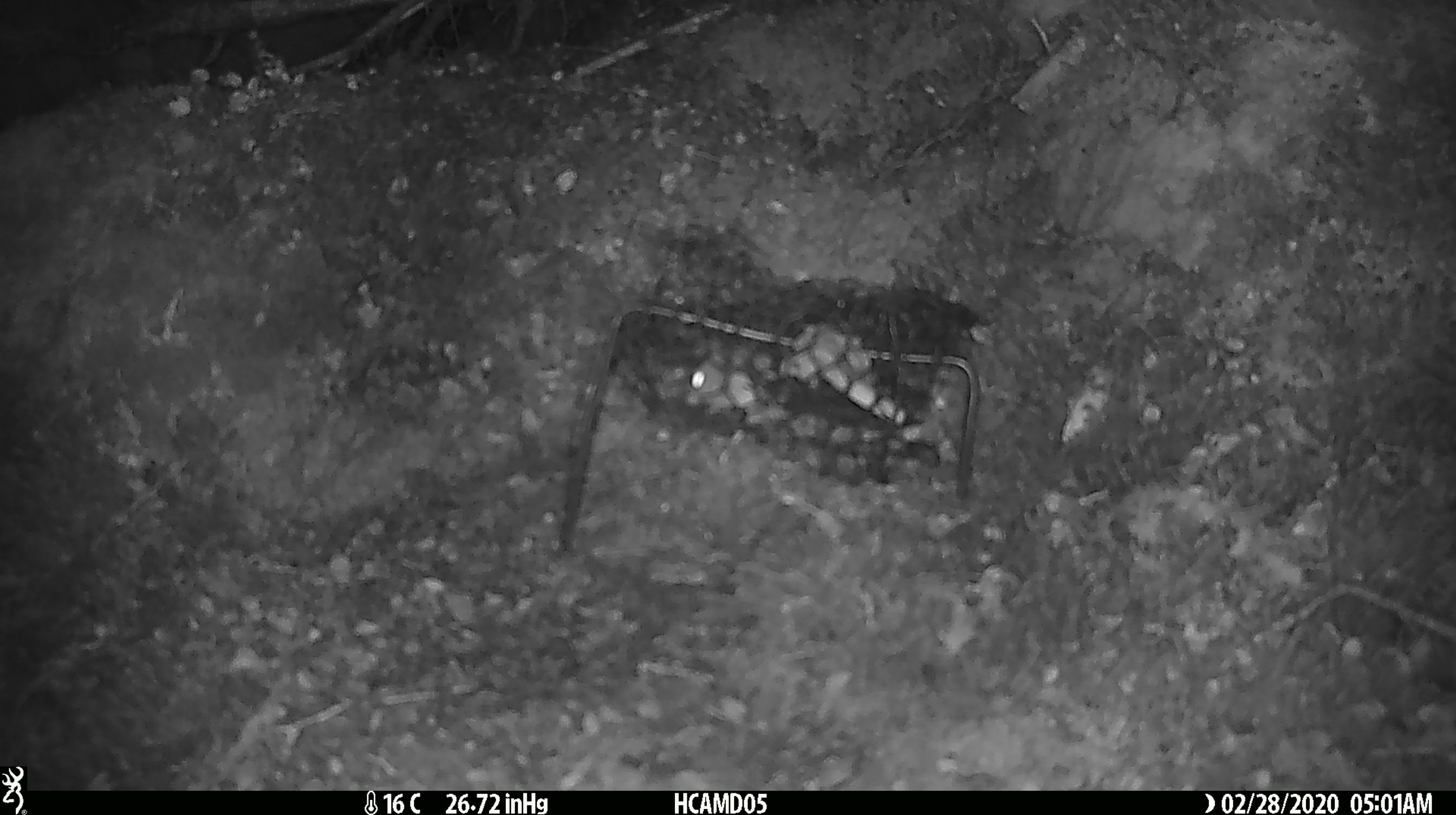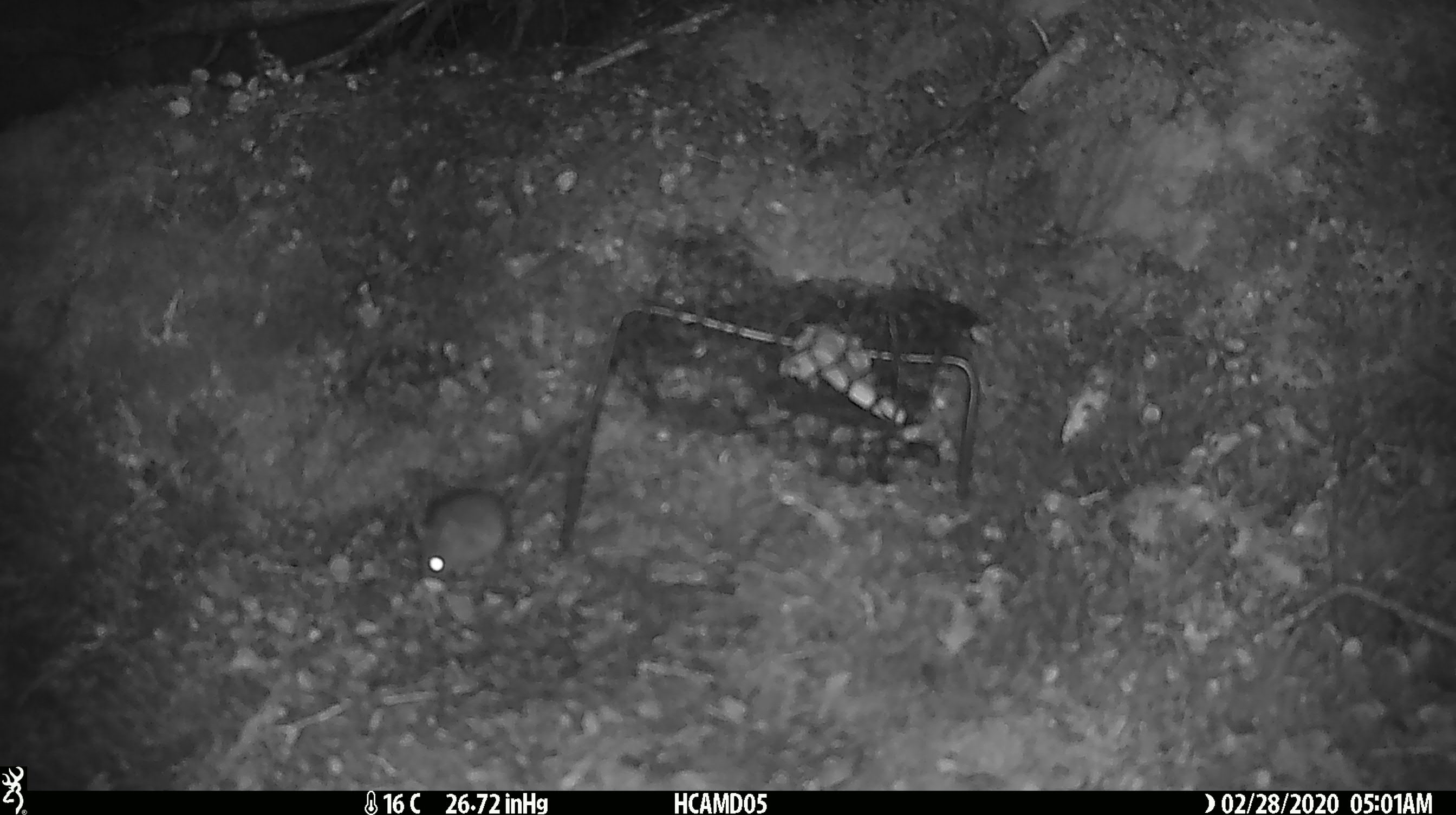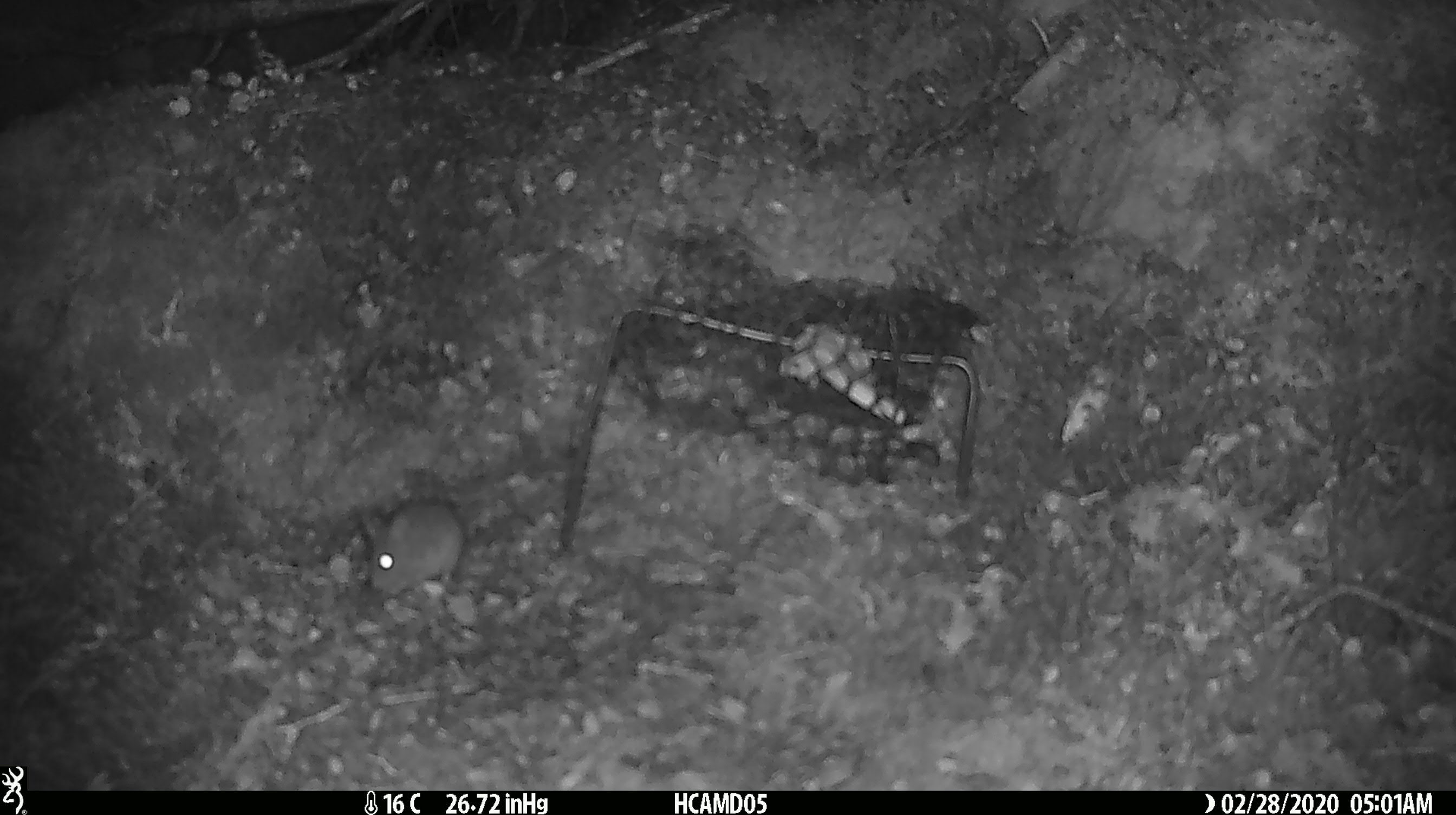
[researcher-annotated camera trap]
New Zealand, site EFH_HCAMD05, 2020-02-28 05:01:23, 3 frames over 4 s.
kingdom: Animalia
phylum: Chordata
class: Mammalia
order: Rodentia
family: Muridae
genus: Mus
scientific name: Mus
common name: mouse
Mouse (Mus).